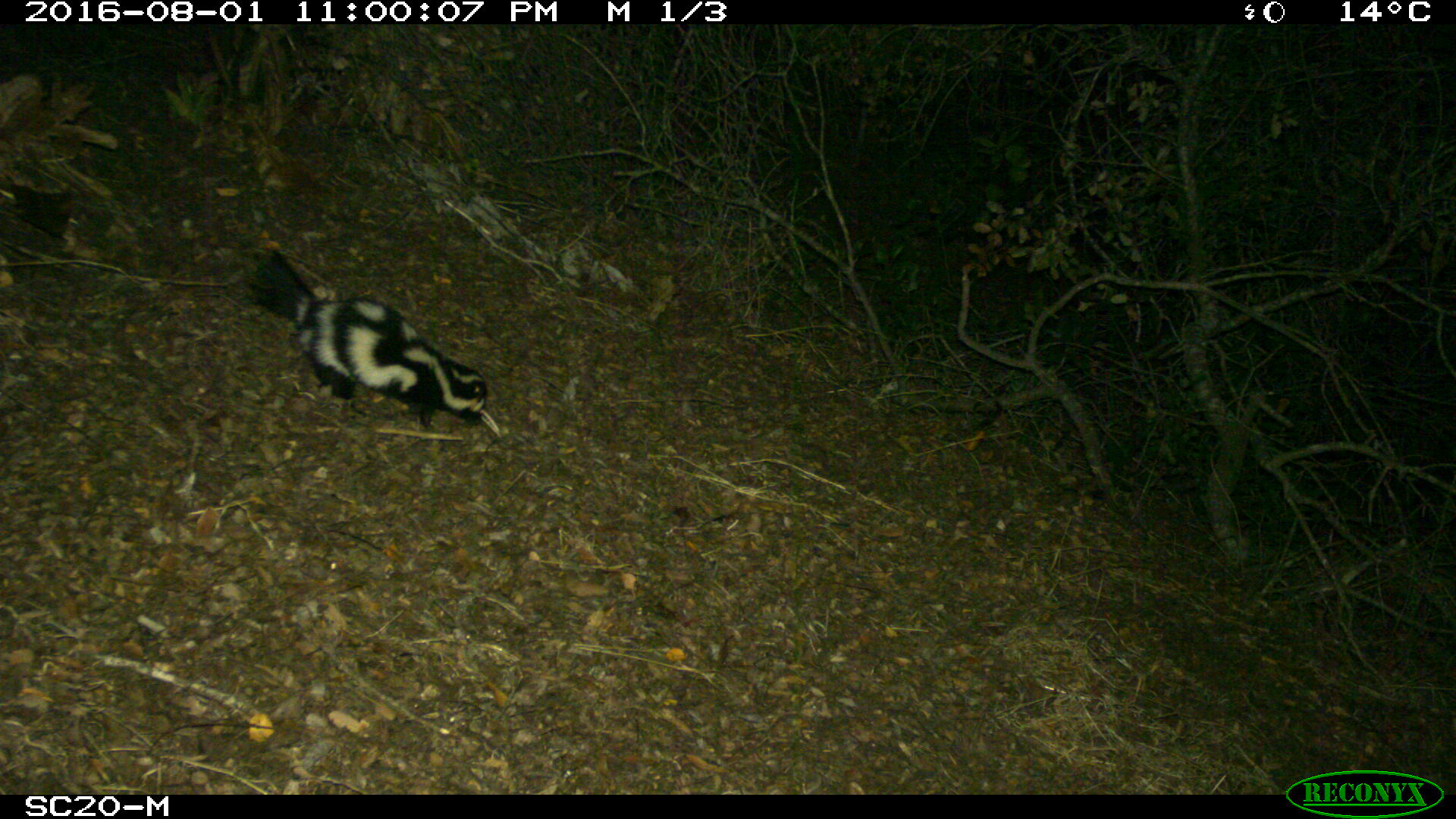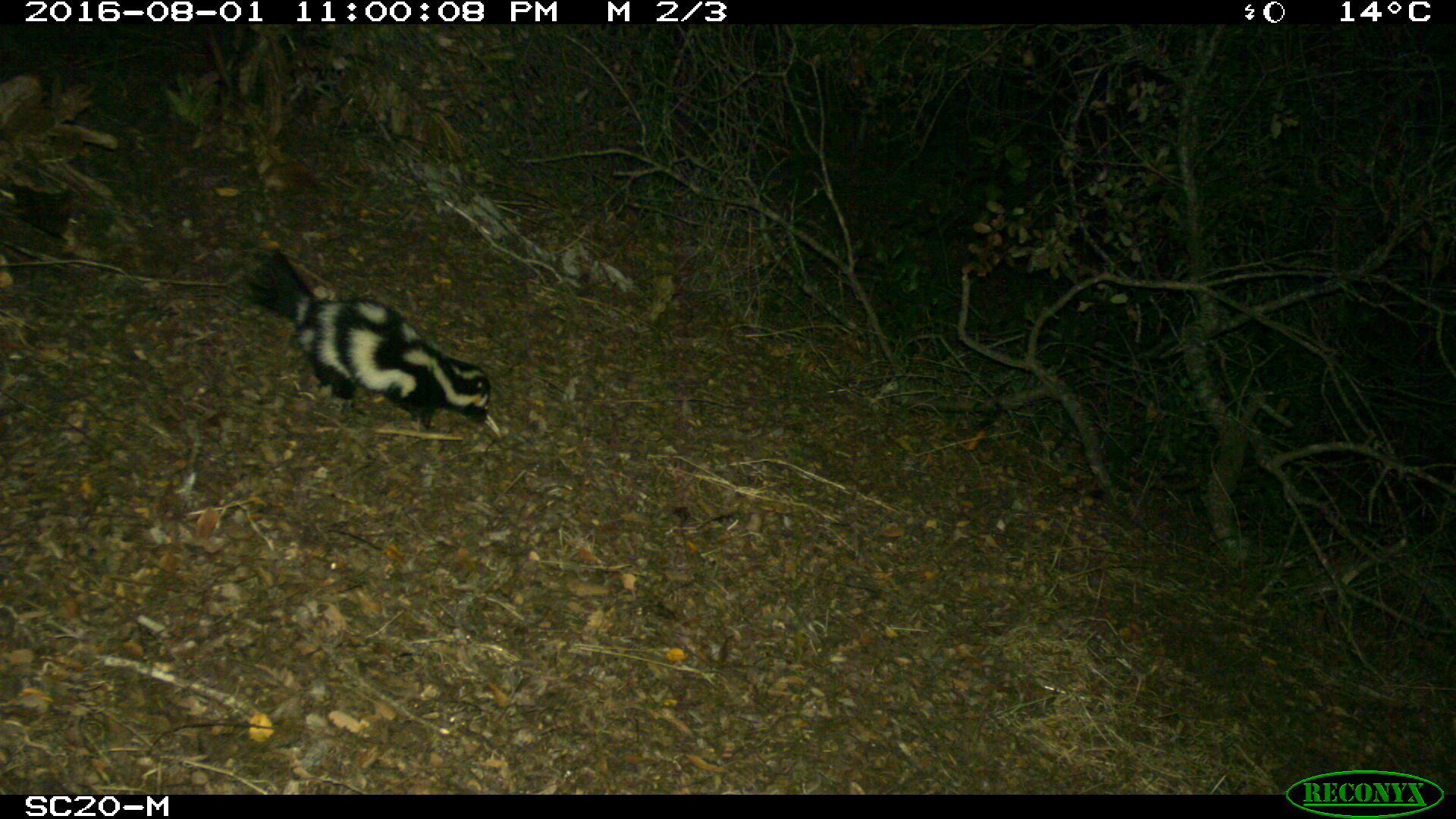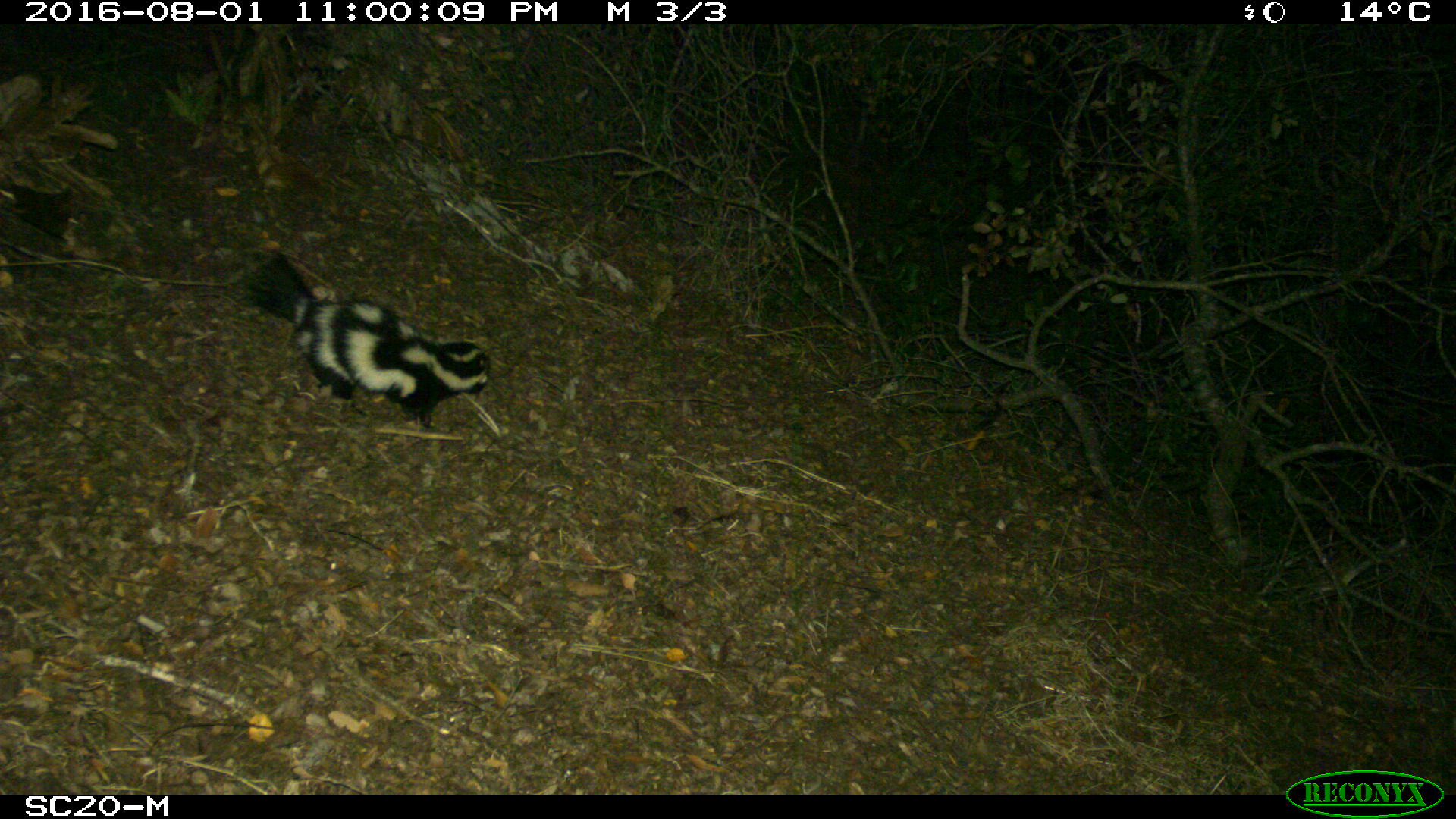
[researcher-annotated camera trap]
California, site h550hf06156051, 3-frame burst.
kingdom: Animalia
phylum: Chordata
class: Mammalia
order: Carnivora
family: Mephitidae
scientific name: Mephitidae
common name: skunk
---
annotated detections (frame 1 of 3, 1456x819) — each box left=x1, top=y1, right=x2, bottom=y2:
skunk: left=254, top=249, right=488, bottom=427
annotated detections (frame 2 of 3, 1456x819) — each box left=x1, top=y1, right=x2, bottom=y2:
skunk: left=242, top=249, right=504, bottom=443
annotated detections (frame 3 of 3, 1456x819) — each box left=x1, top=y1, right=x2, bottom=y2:
skunk: left=240, top=249, right=489, bottom=429